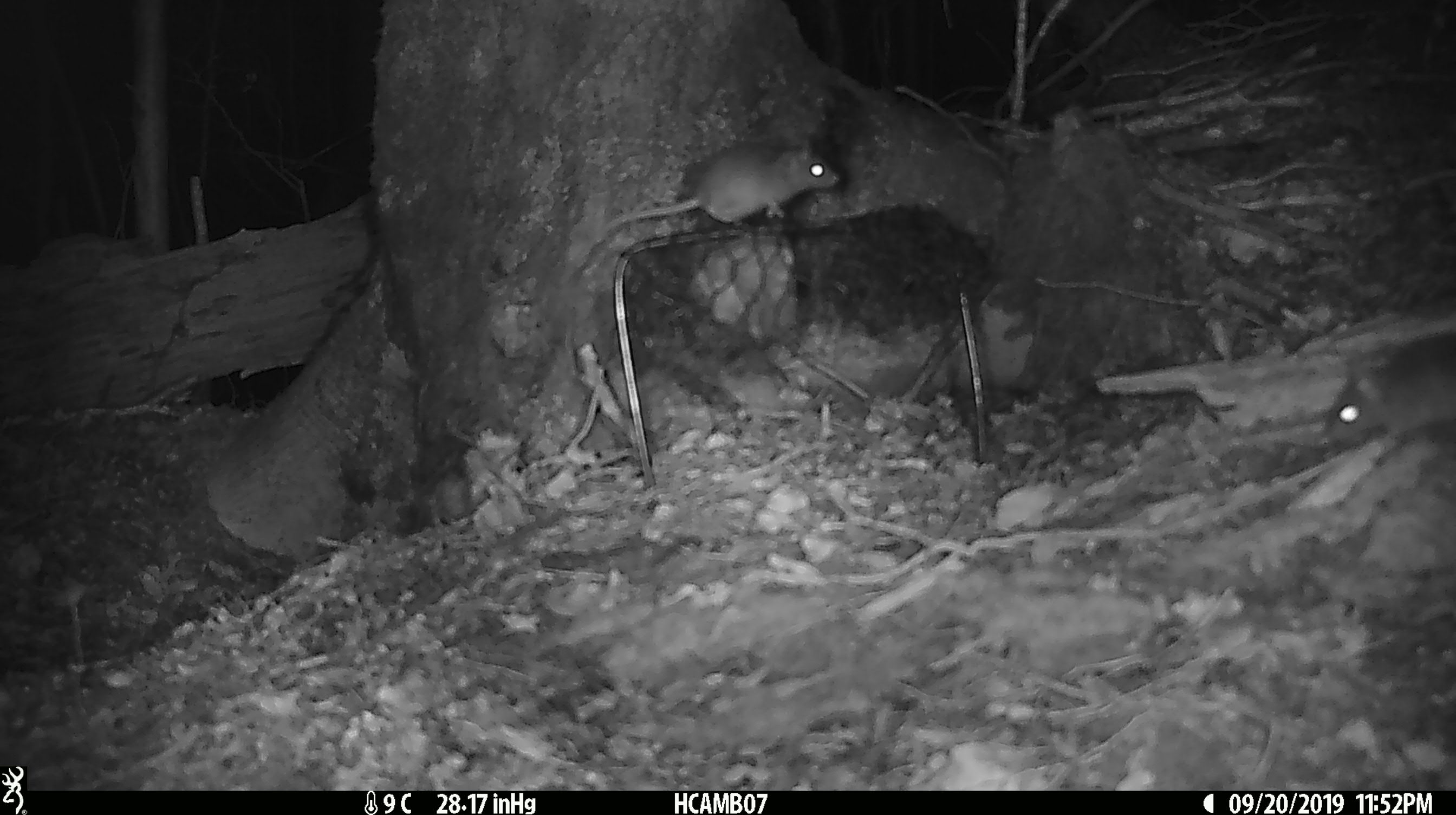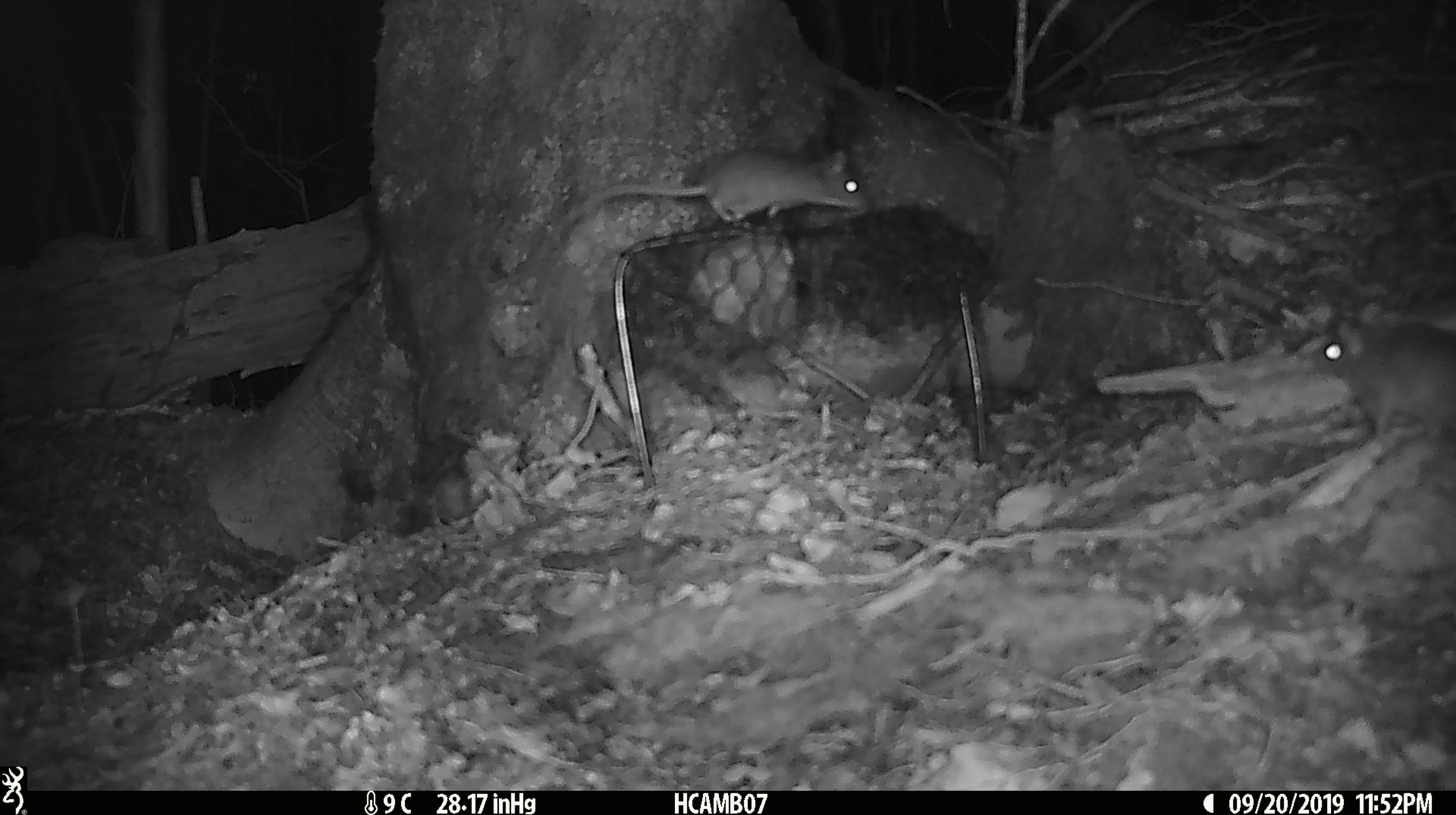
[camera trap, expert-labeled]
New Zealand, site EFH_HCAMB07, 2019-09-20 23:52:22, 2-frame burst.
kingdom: Animalia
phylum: Chordata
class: Mammalia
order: Rodentia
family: Muridae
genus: Mus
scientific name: Mus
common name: mouse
Mouse (Mus).